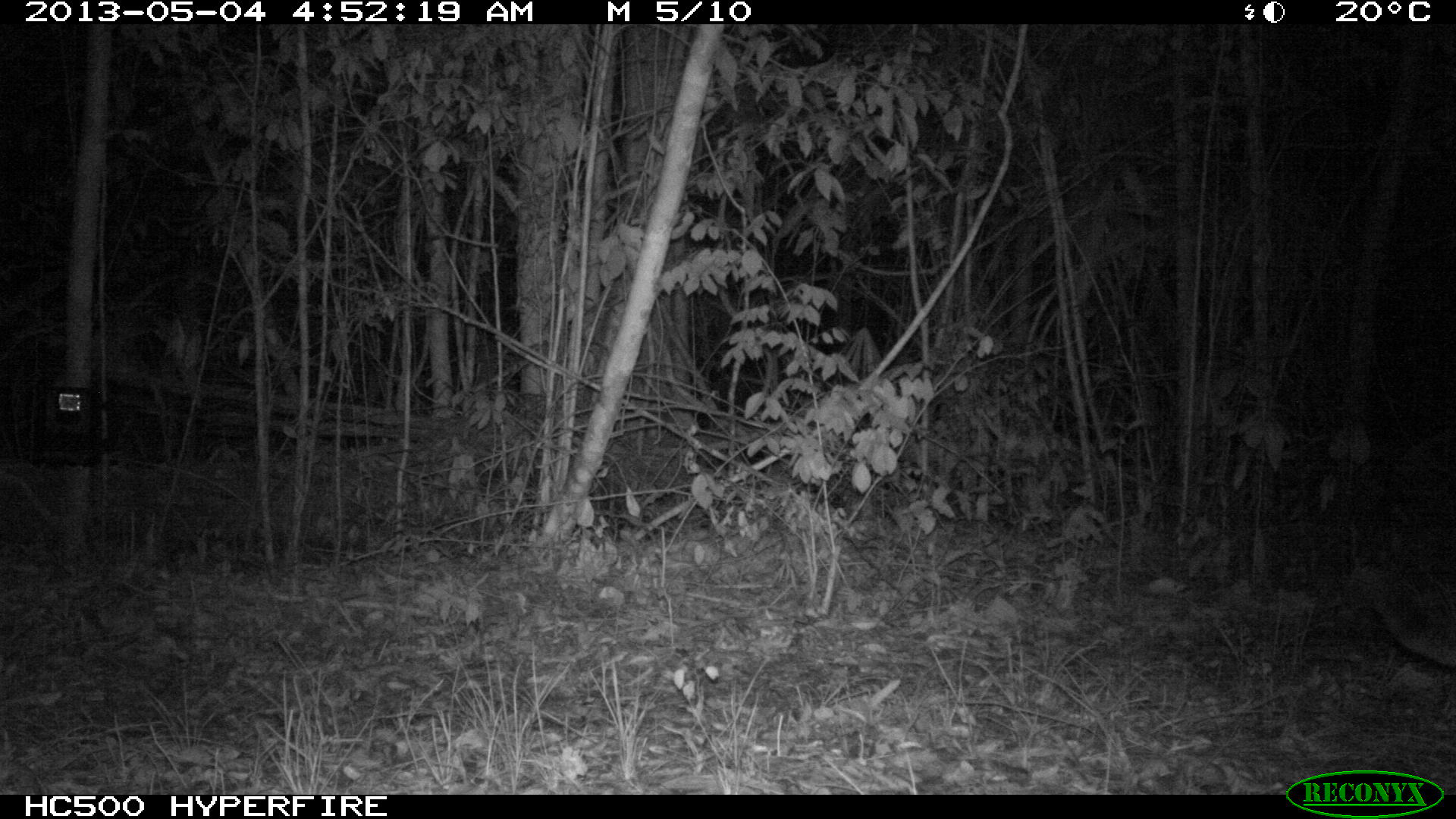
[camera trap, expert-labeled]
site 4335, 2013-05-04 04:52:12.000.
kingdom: Animalia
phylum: Chordata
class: Mammalia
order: Carnivora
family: Felidae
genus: Puma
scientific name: Puma concolor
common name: mountain lion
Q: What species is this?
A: Puma concolor (mountain lion).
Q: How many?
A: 2.